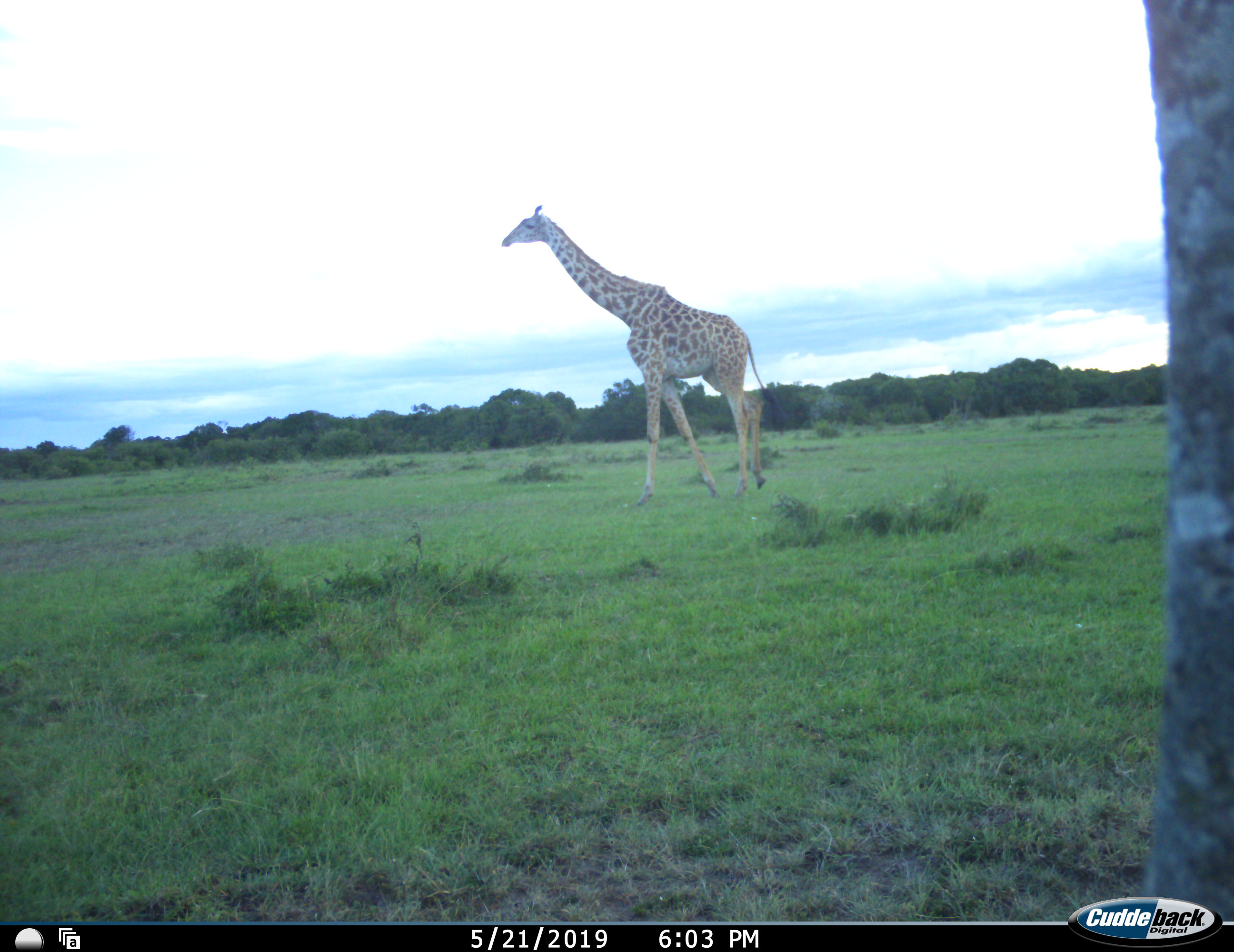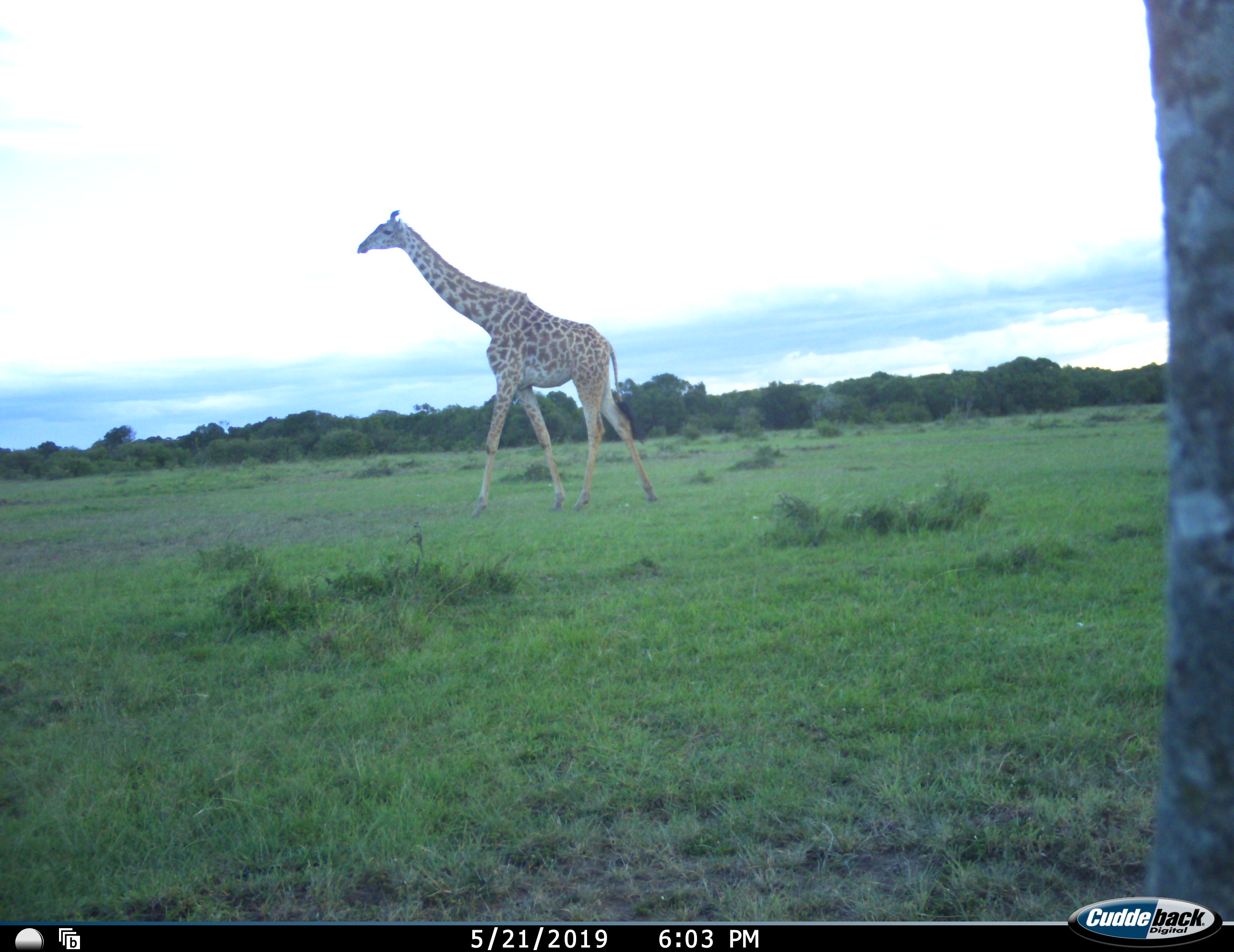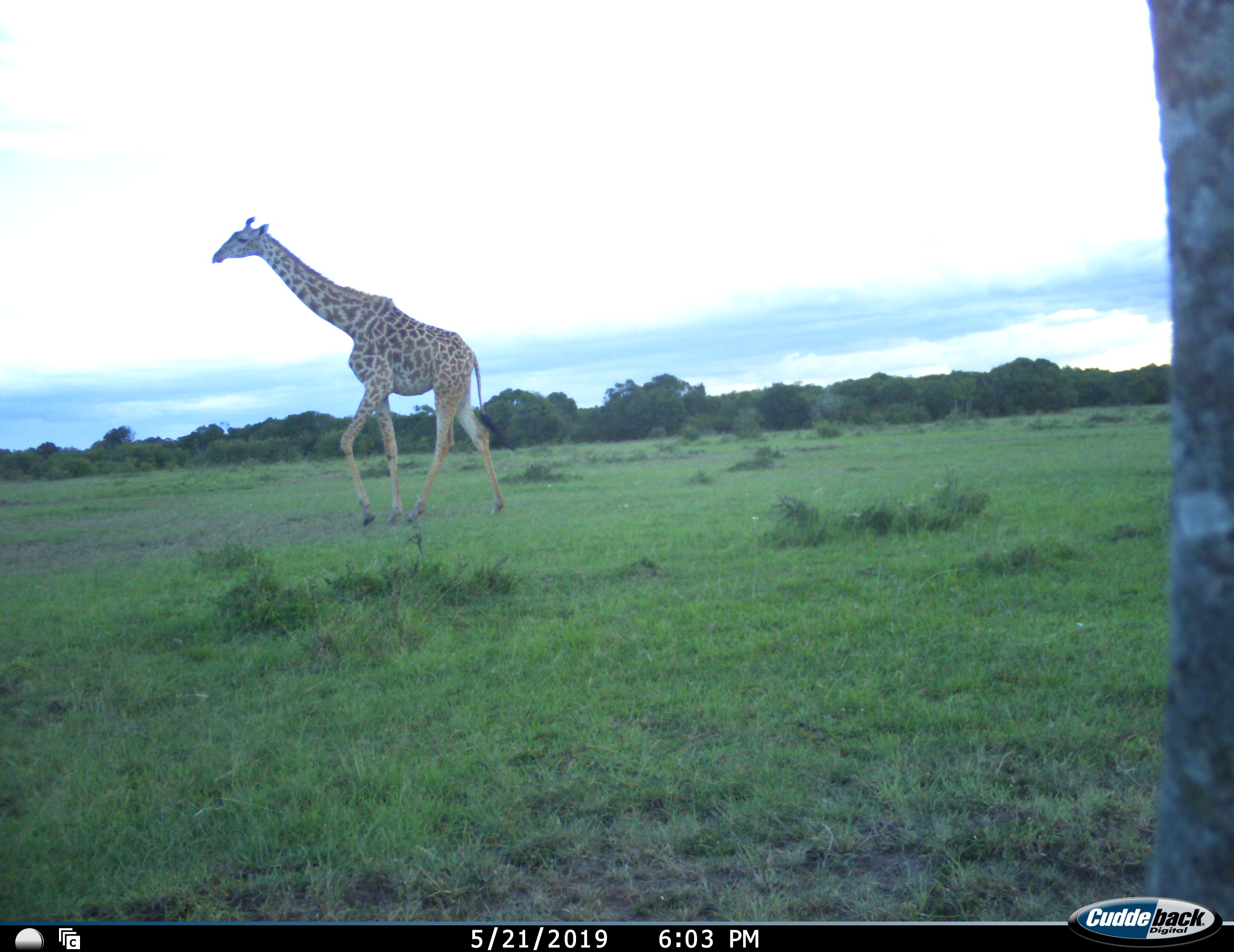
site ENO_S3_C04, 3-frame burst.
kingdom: Animalia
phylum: Chordata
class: Mammalia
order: Artiodactyla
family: Giraffidae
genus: Giraffa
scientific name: Giraffa camelopardalis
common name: giraffe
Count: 1.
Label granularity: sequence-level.